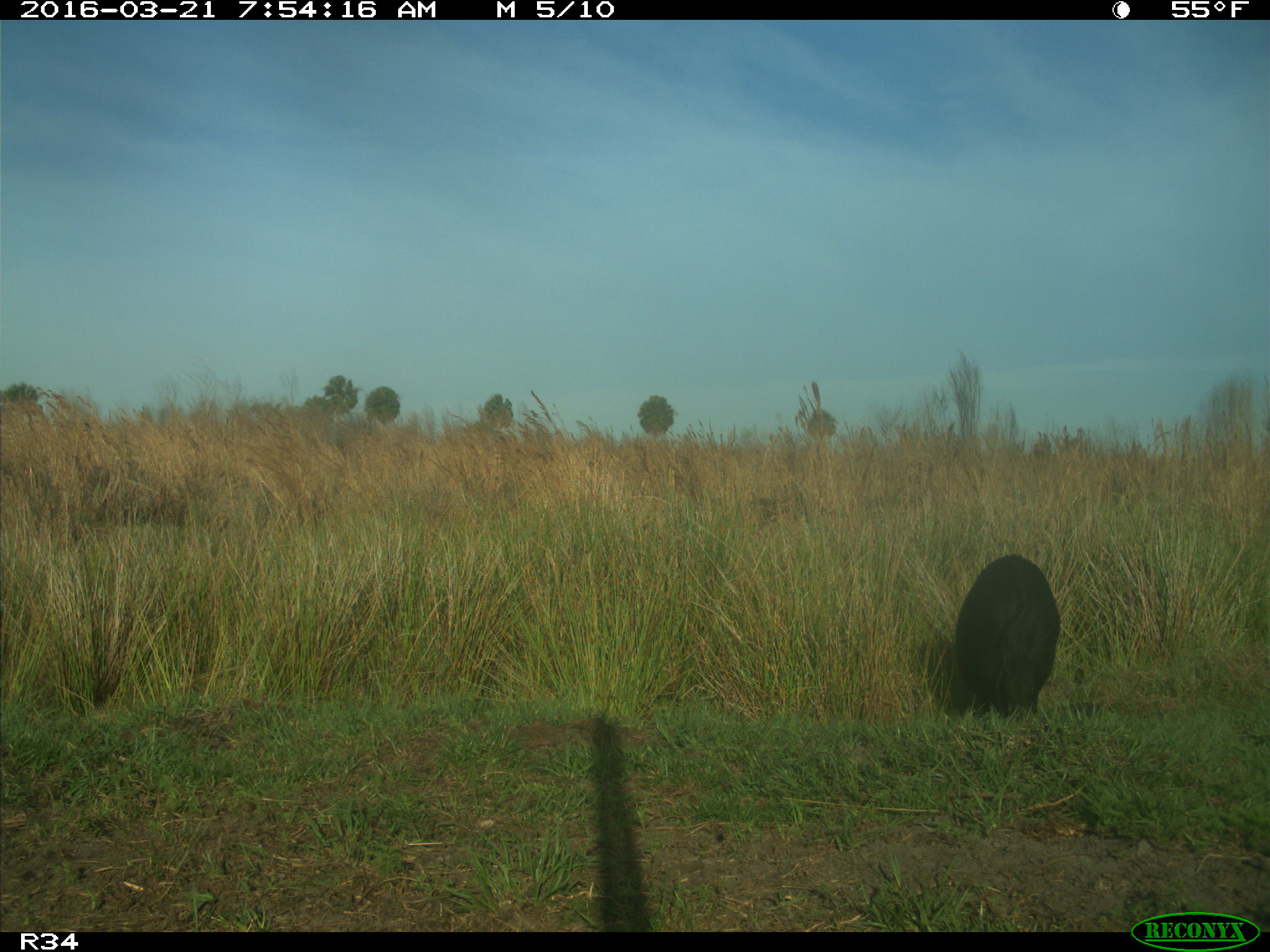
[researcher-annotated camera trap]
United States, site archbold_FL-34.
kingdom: Animalia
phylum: Chordata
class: Mammalia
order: Artiodactyla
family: Suidae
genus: Sus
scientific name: Sus scrofa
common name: wild boar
Sus scrofa (wild boar).